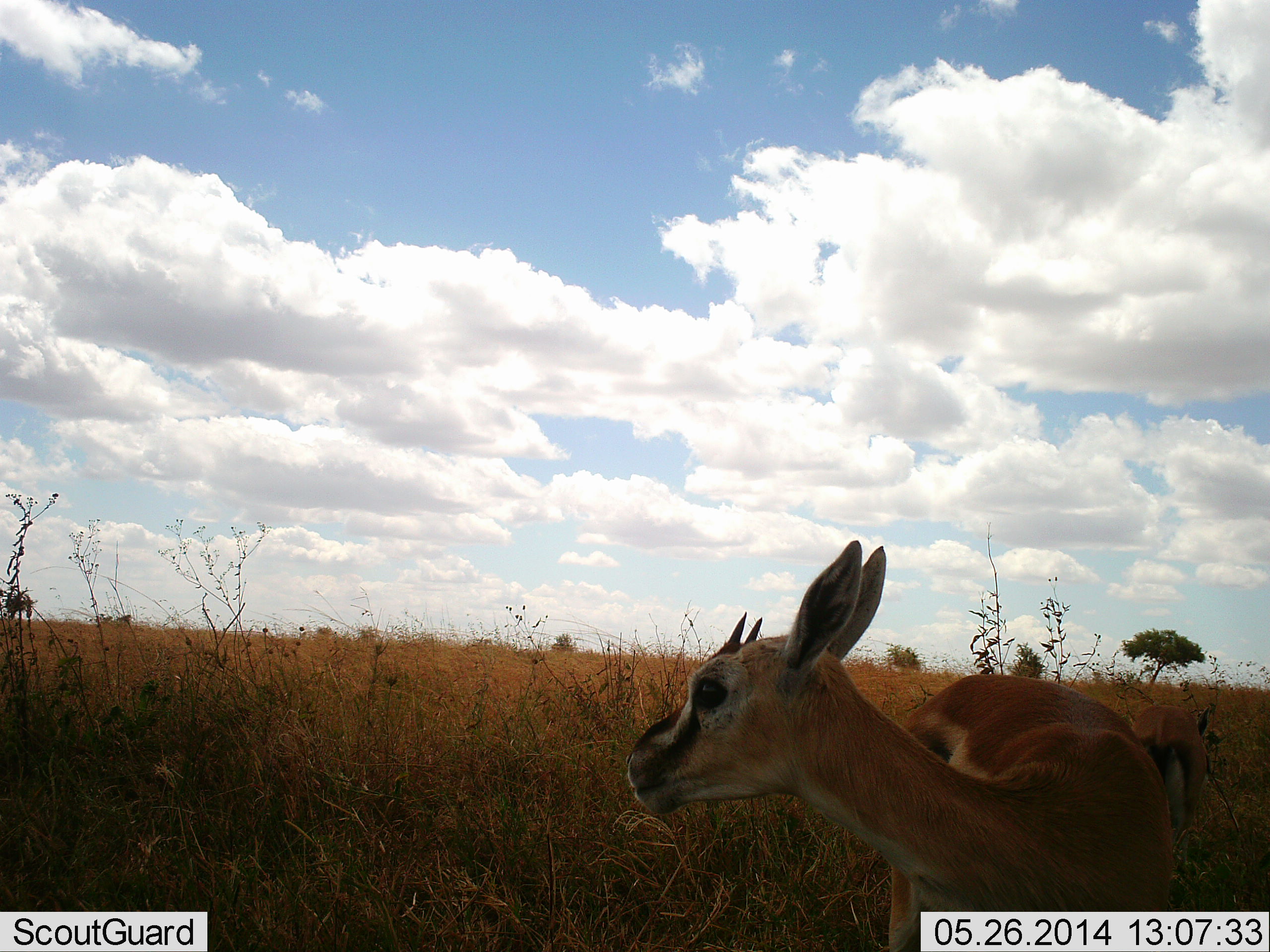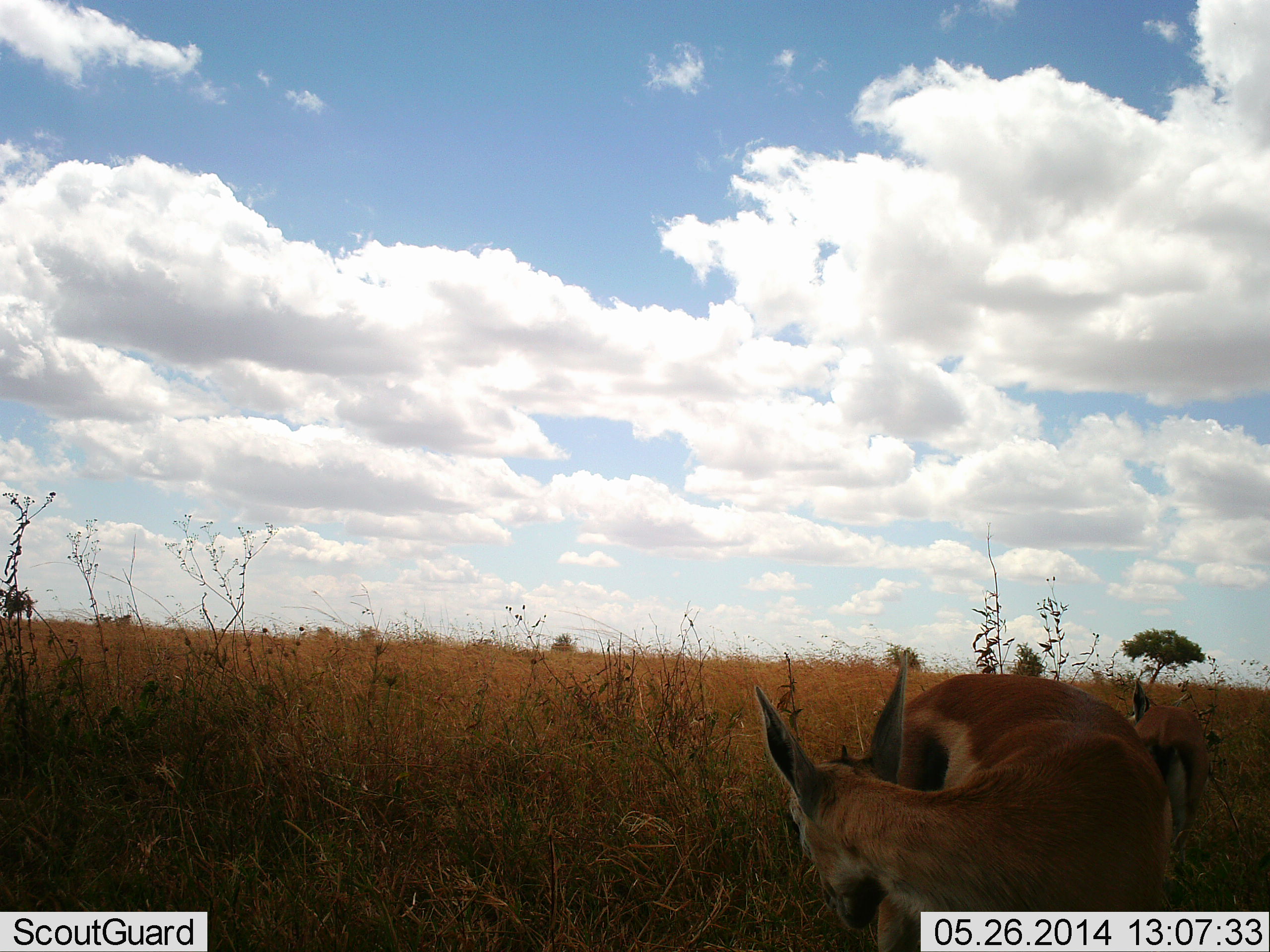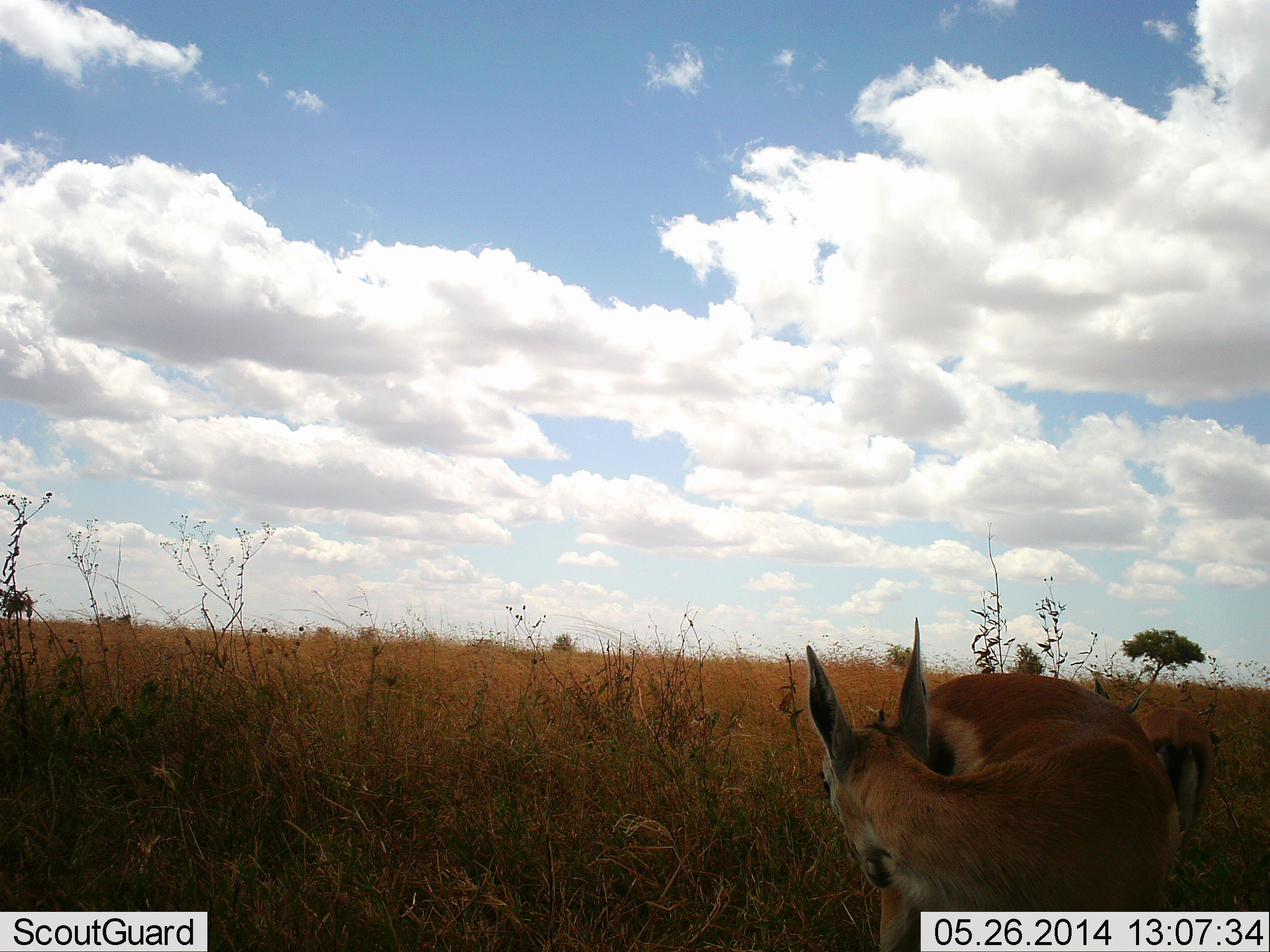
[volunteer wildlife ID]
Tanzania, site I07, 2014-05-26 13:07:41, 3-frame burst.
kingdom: Animalia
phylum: Chordata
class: Mammalia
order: Artiodactyla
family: Bovidae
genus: Eudorcas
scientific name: Eudorcas thomsonii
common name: thomson's gazelle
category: gazellethomsons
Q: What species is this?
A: Gazellethomsons (thomson's gazelle) (Eudorcas thomsonii).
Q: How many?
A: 2.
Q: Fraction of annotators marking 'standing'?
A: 100%.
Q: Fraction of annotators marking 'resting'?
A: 0%.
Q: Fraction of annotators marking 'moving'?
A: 0%.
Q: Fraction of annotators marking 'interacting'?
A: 0%.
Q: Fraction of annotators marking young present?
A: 40%.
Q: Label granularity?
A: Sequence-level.